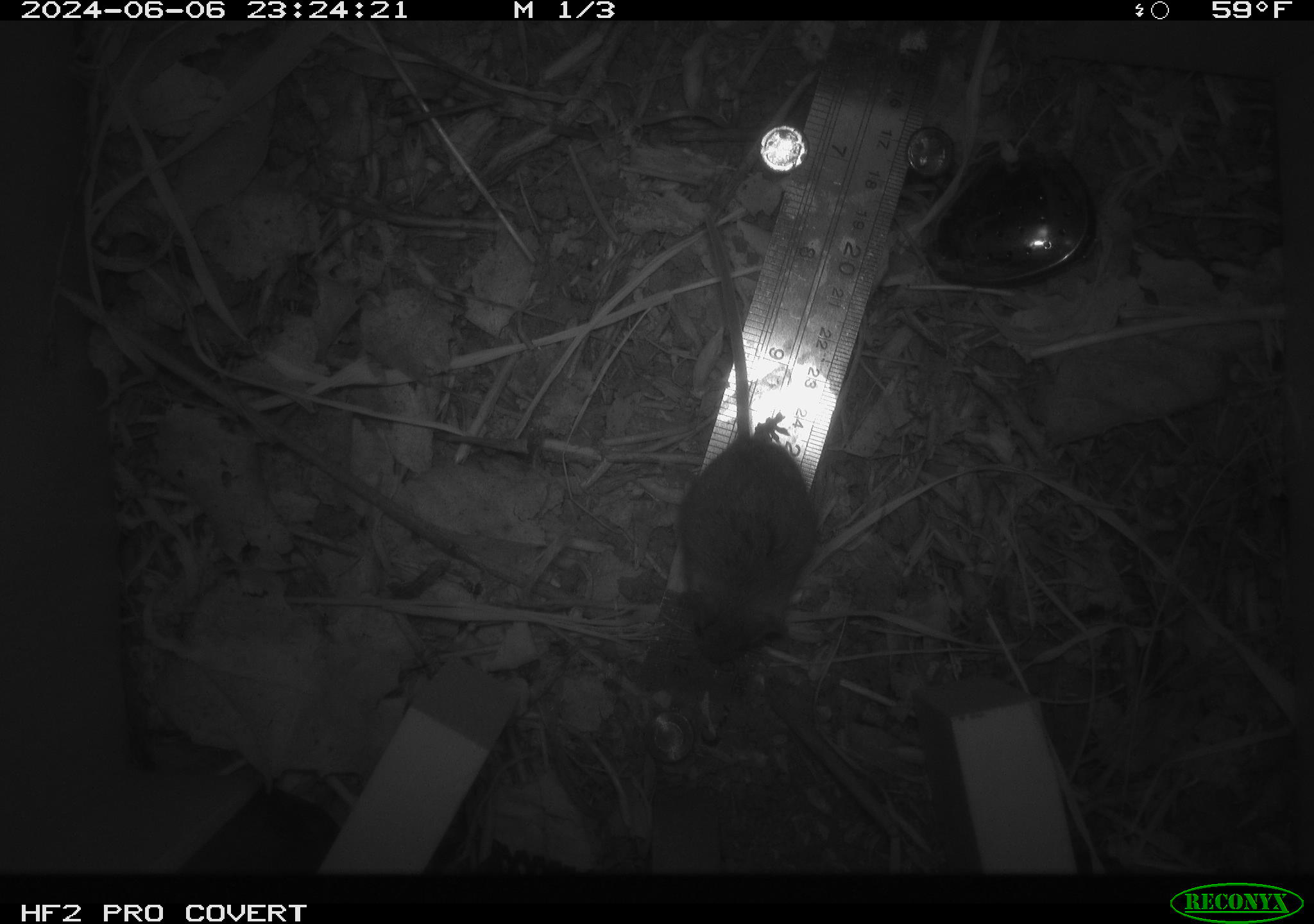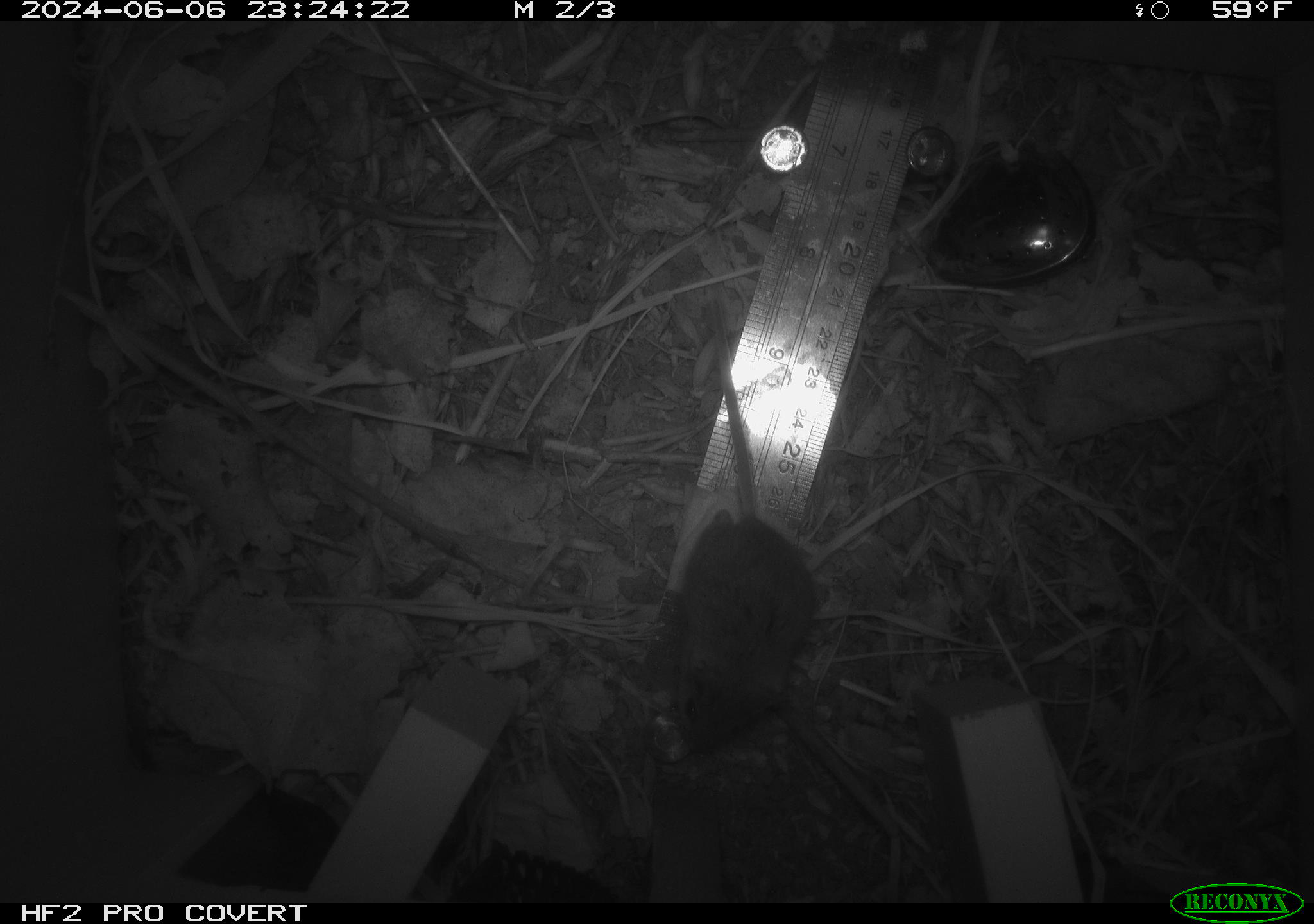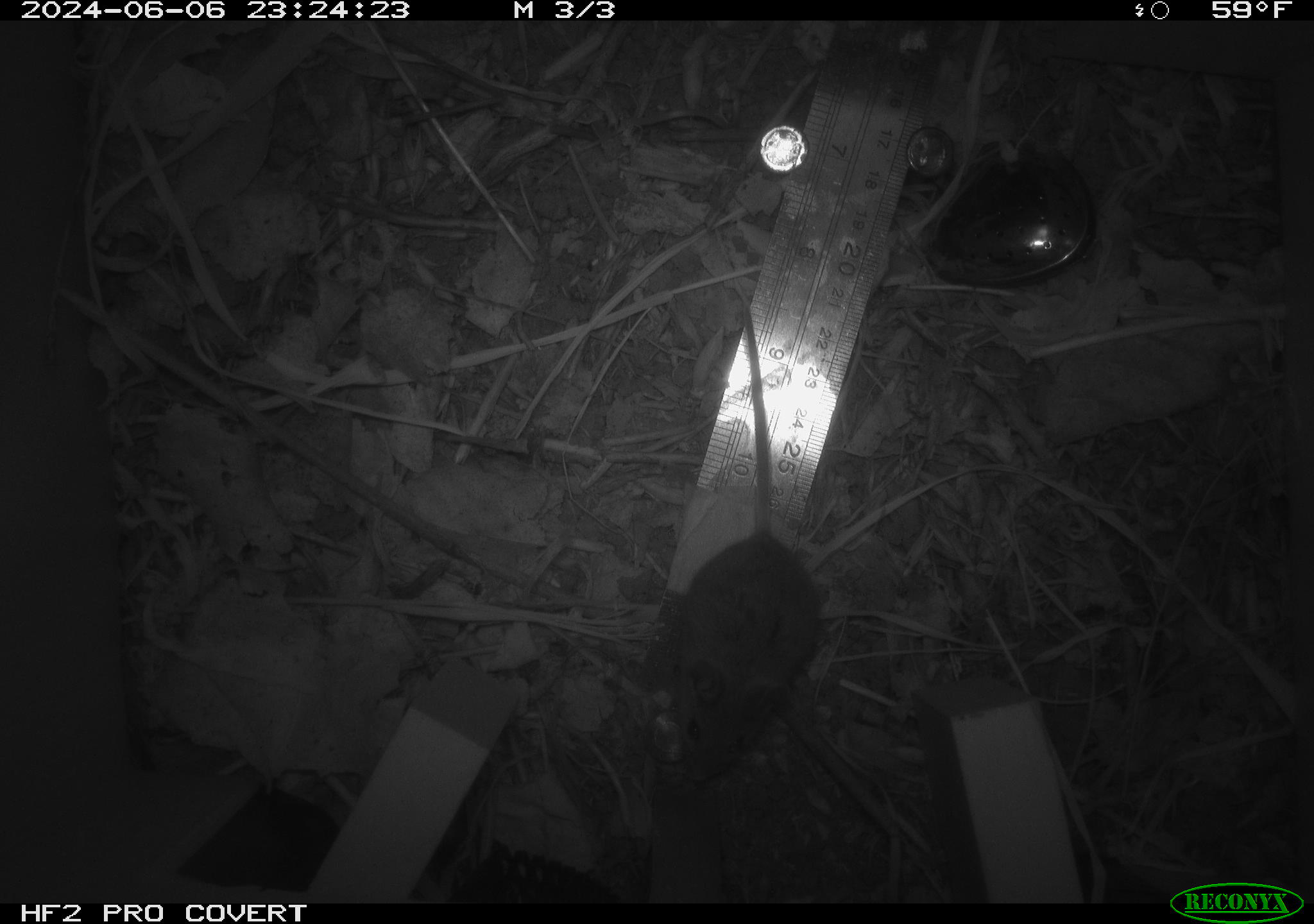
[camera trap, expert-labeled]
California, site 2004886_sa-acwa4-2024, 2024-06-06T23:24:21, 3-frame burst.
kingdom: Animalia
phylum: Chordata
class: Mammalia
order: Rodentia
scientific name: Rodentia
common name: mouse species